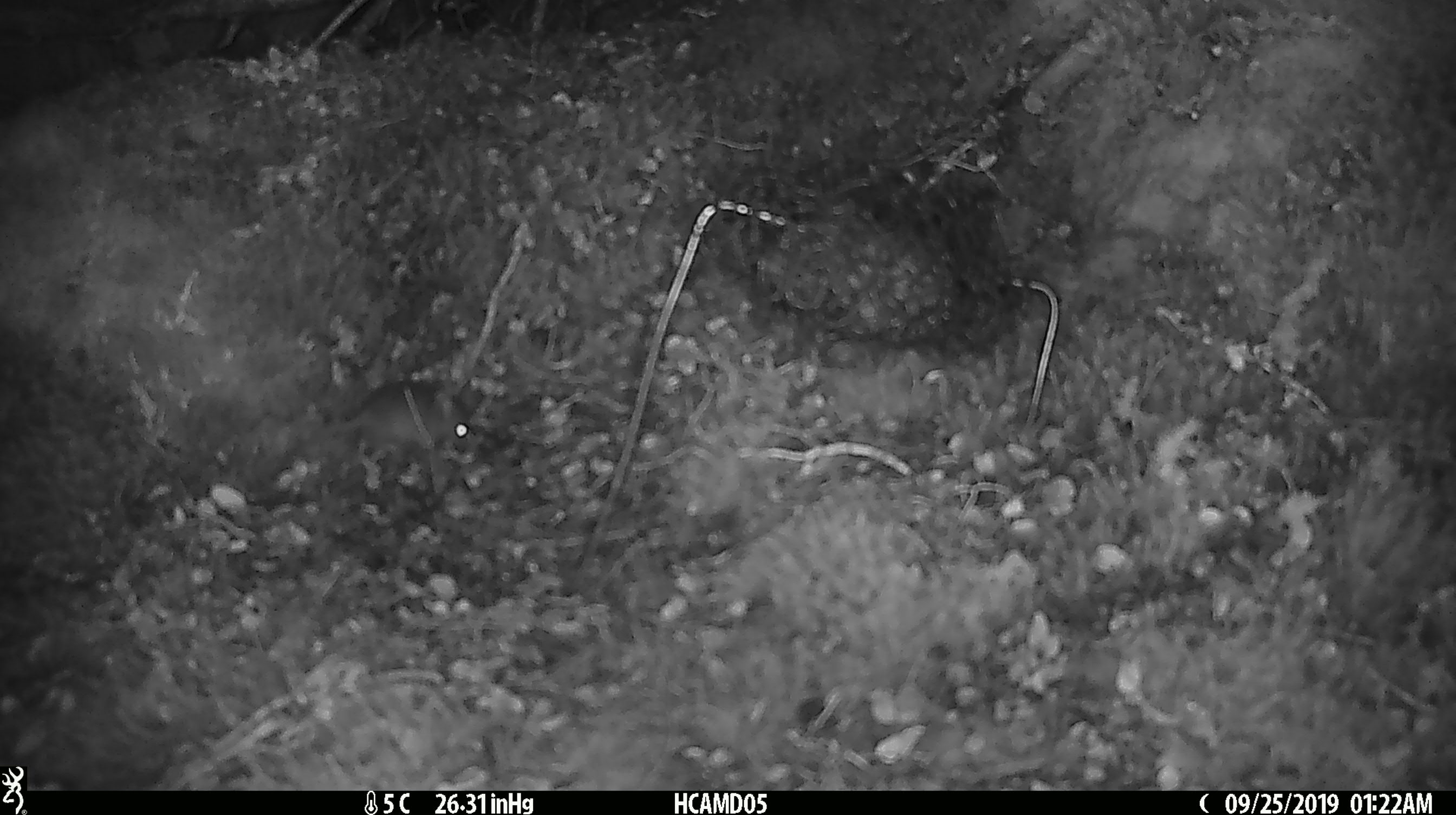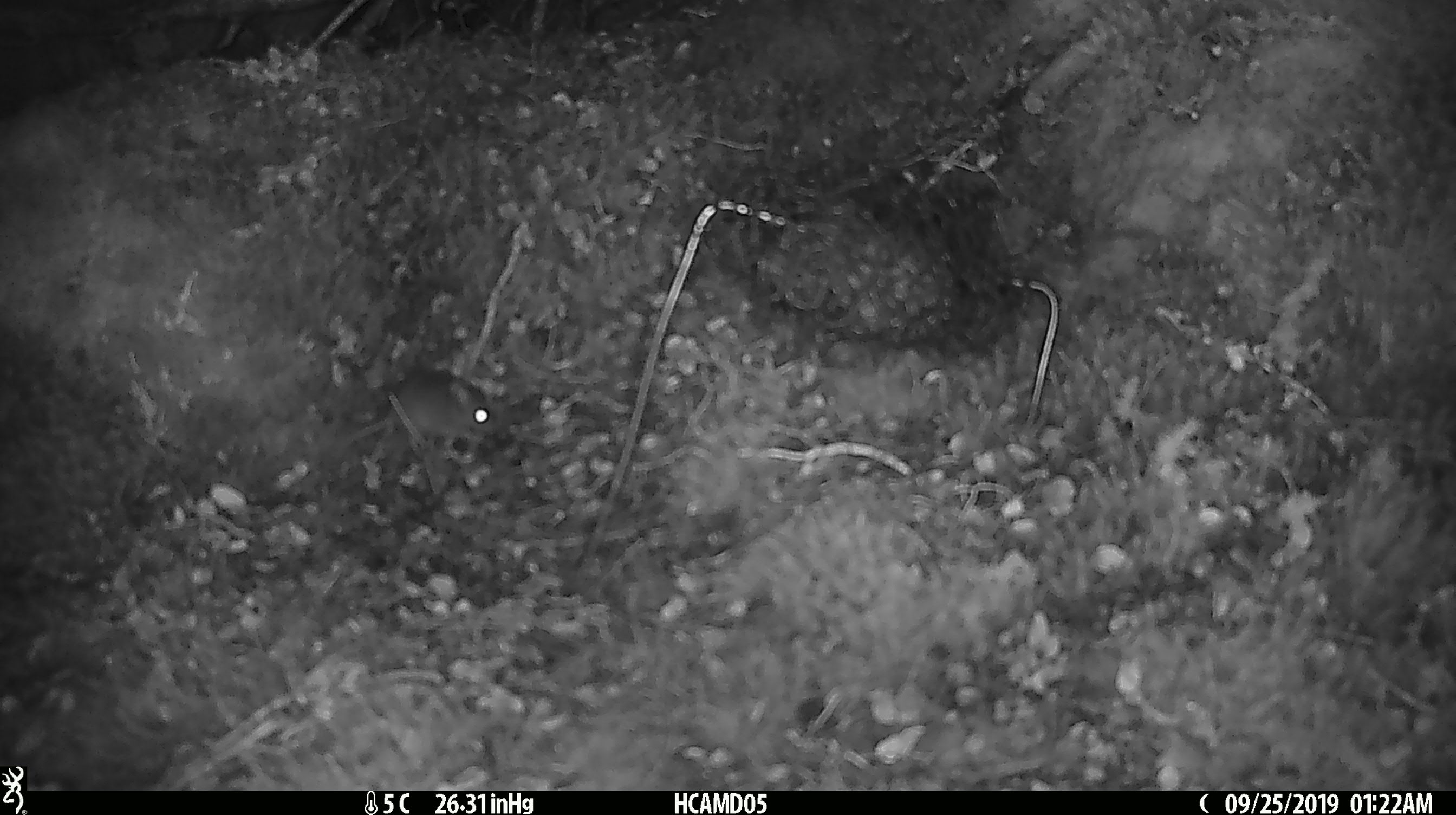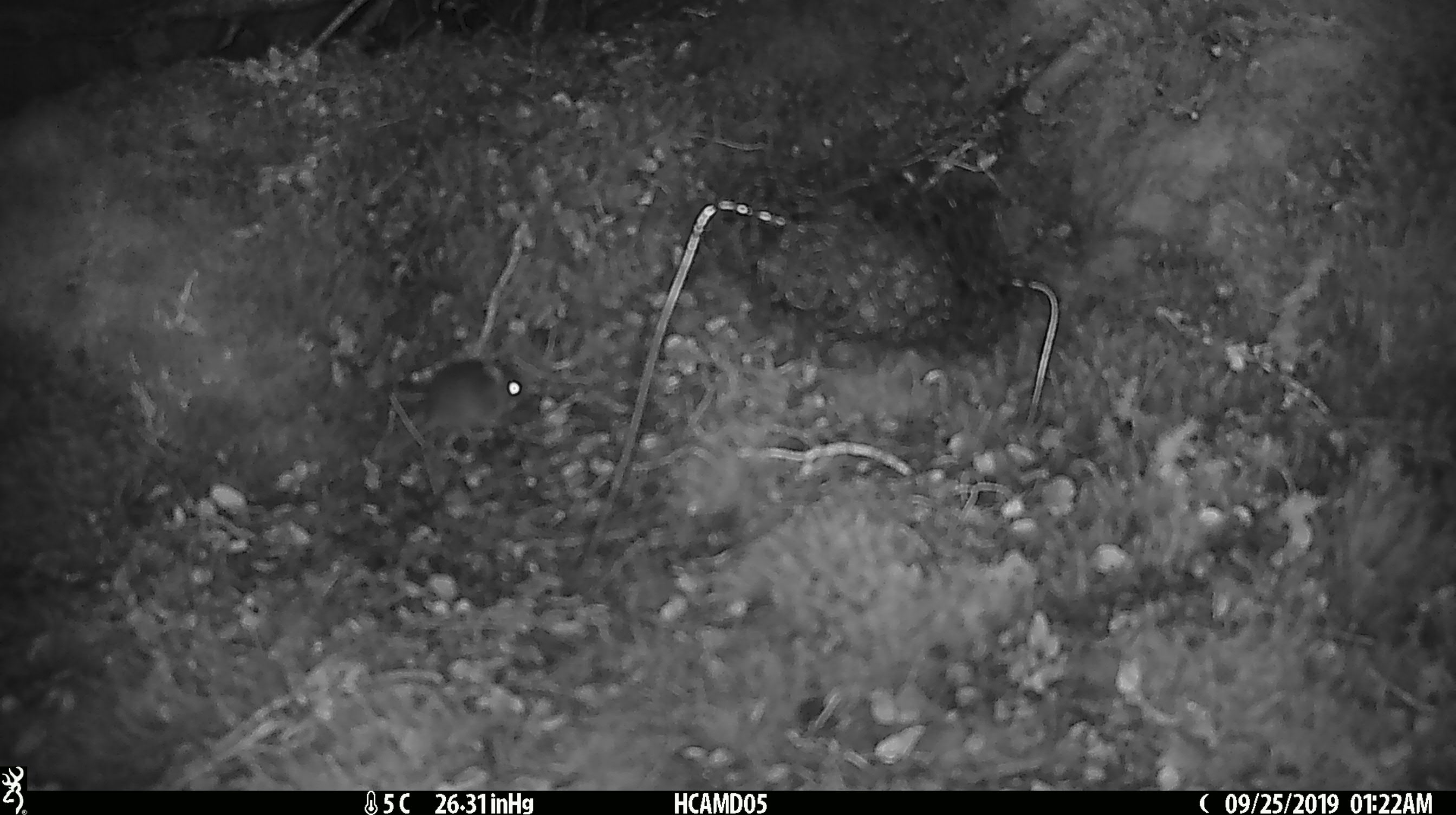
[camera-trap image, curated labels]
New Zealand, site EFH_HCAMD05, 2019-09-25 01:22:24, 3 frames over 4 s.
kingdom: Animalia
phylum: Chordata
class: Mammalia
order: Rodentia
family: Muridae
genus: Mus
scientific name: Mus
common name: mouse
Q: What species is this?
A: Mouse (Mus).